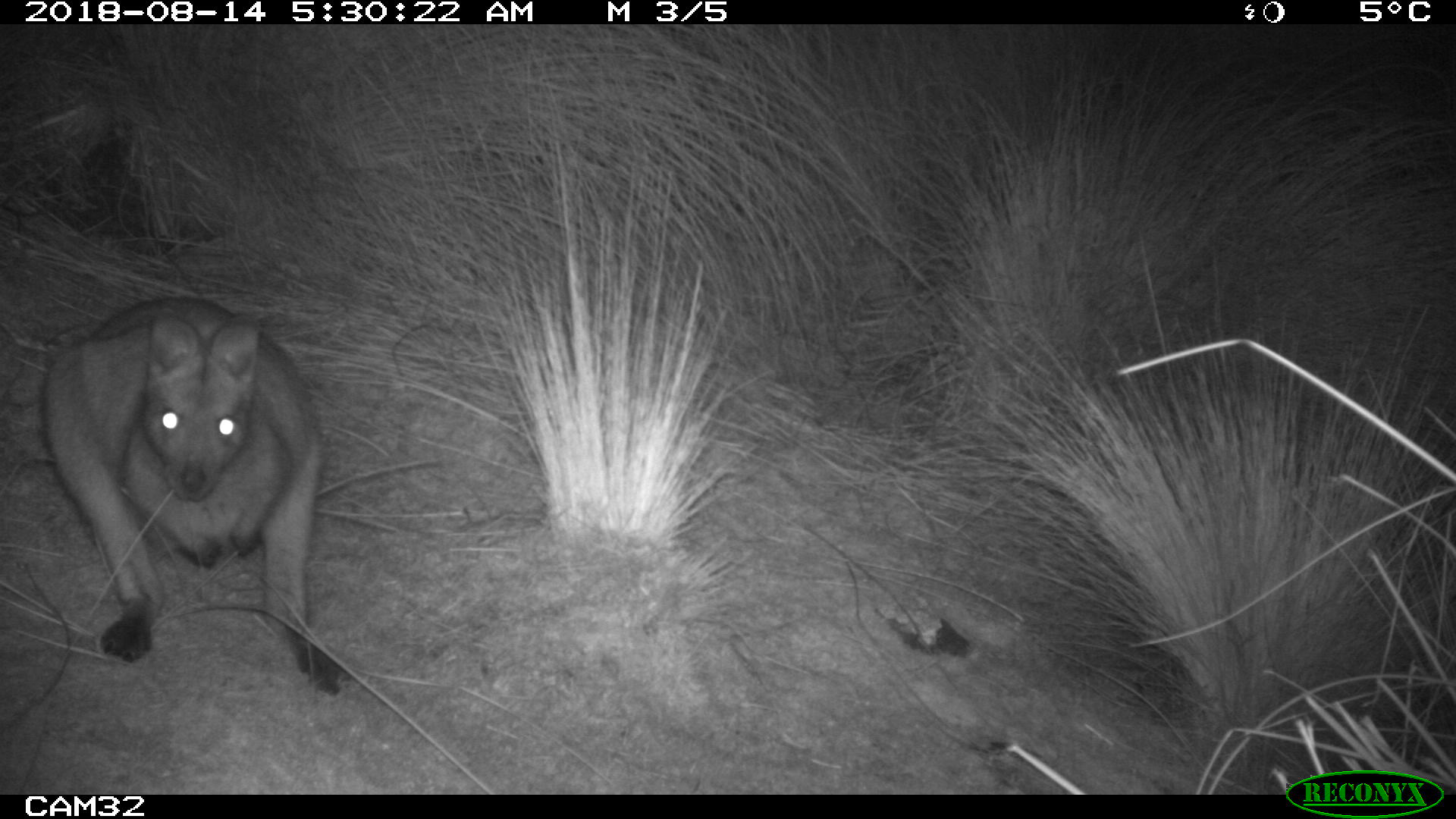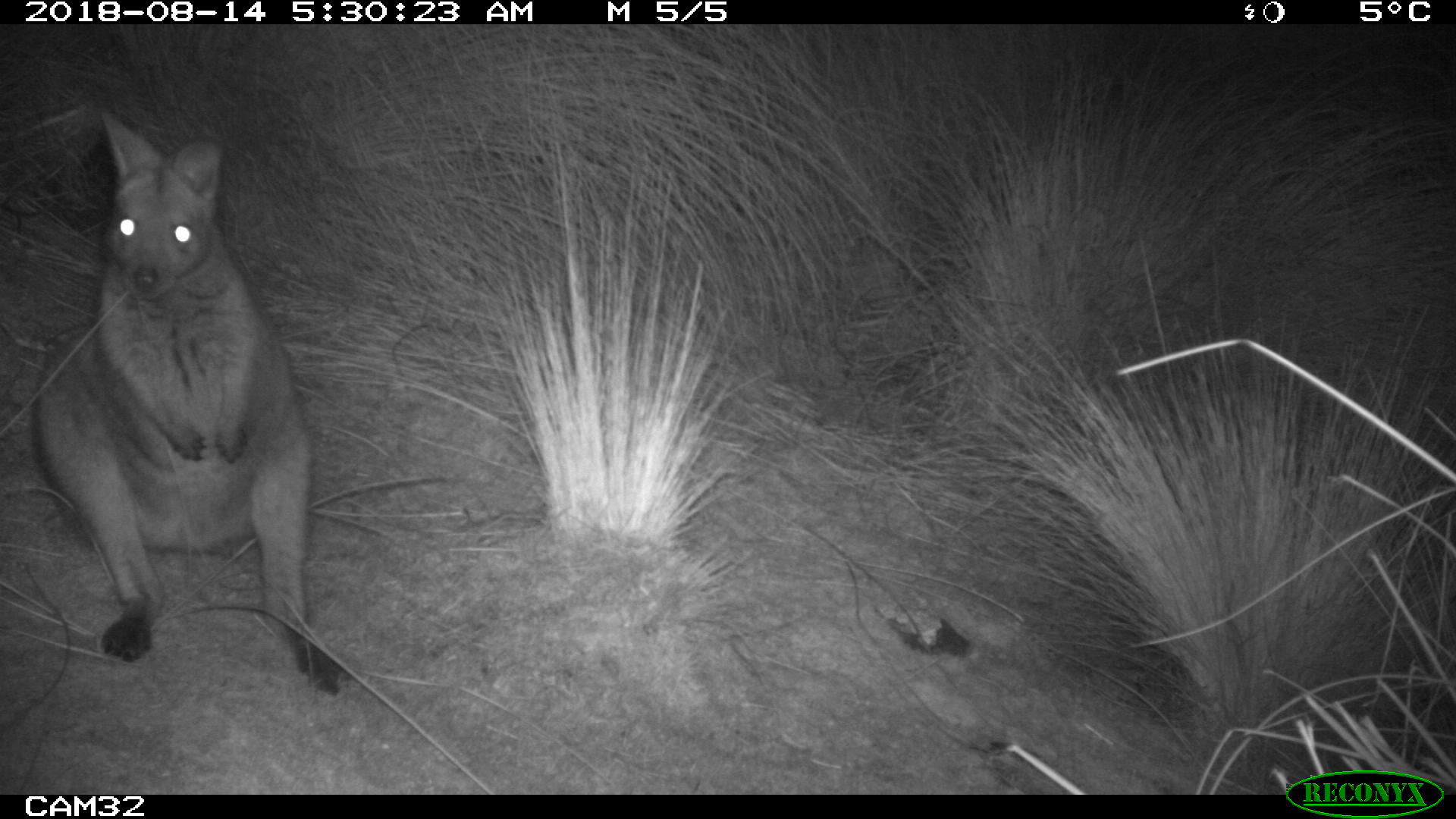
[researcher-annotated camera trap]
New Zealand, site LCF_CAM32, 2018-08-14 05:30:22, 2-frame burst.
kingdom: Animalia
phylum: Chordata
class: Mammalia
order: Diprotodontia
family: Macropodidae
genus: Notamacropus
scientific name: Notamacropus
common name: wallaby